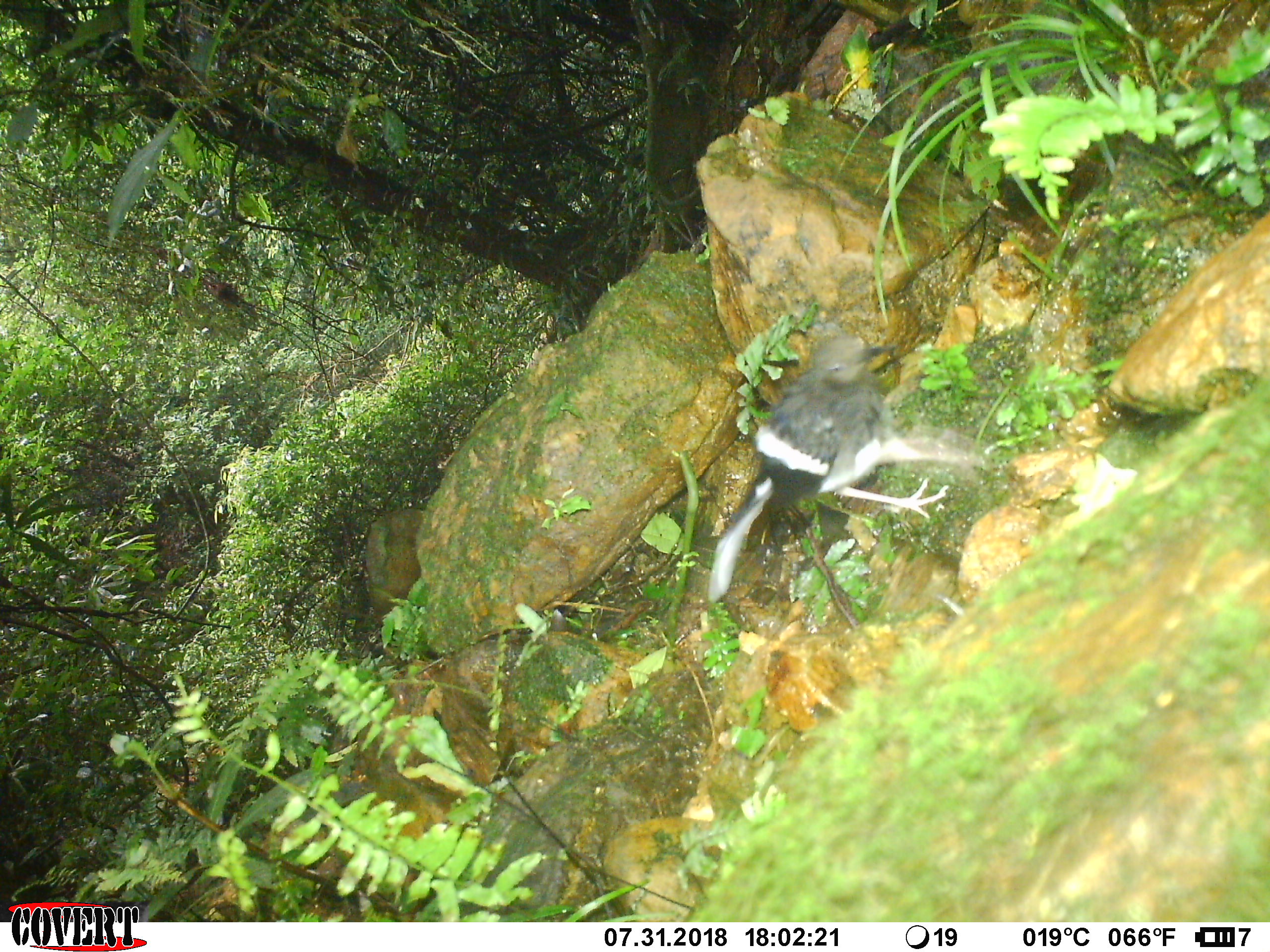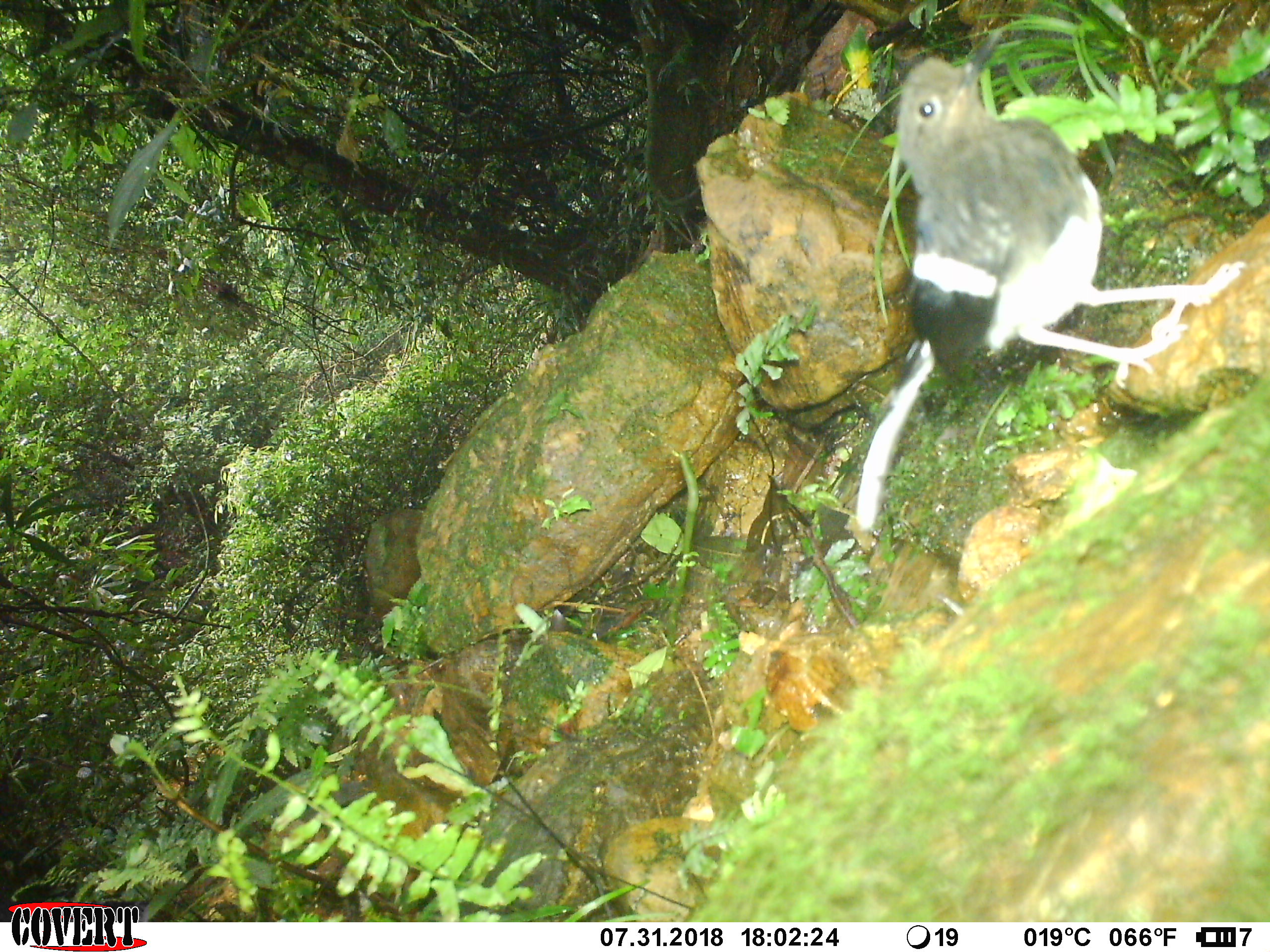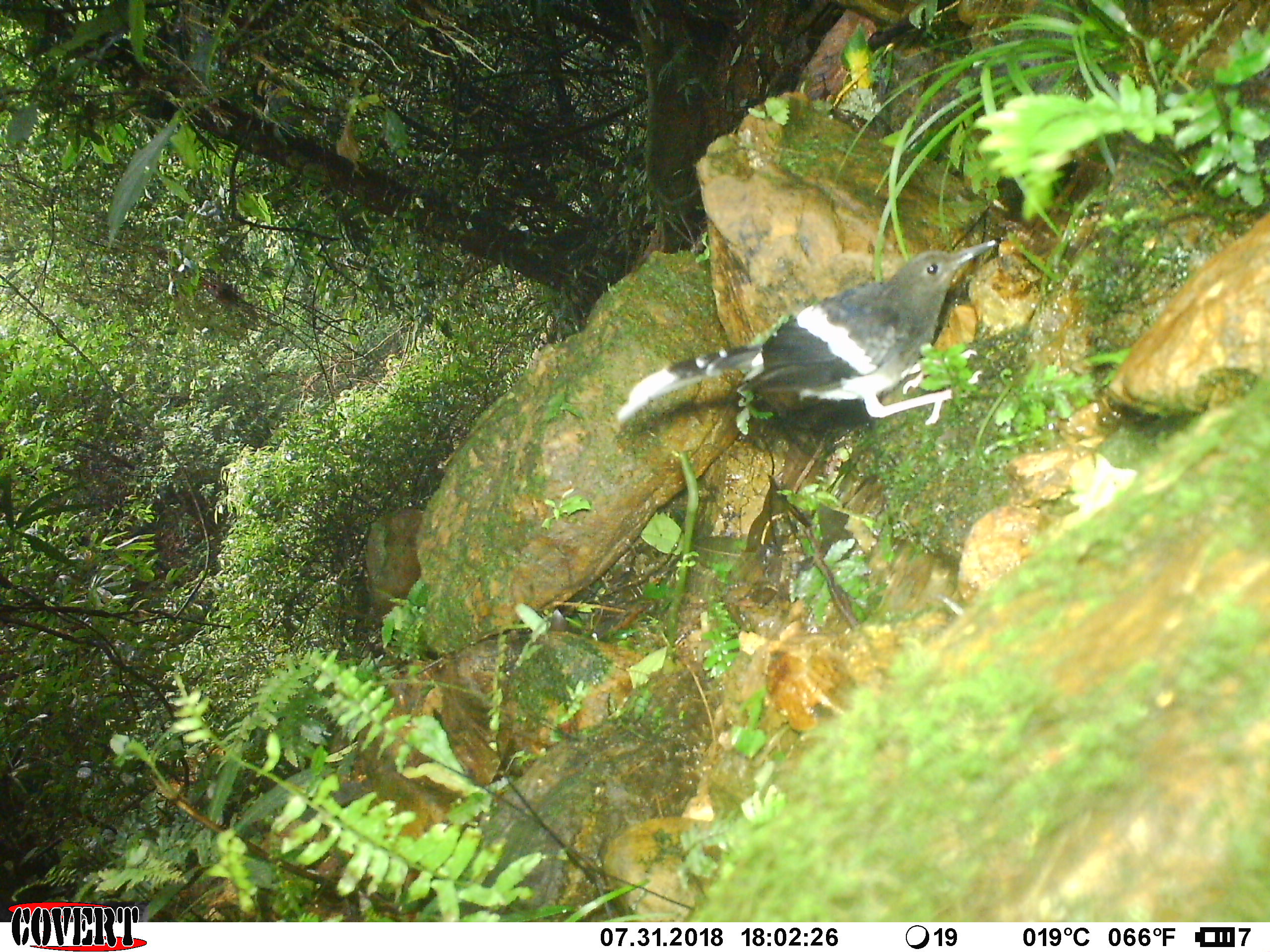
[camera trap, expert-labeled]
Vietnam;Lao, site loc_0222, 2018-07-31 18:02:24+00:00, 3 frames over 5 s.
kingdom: Animalia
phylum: Chordata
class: Aves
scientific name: Aves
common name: bird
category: unidentified bird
Unidentified bird (bird) (Aves). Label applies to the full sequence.